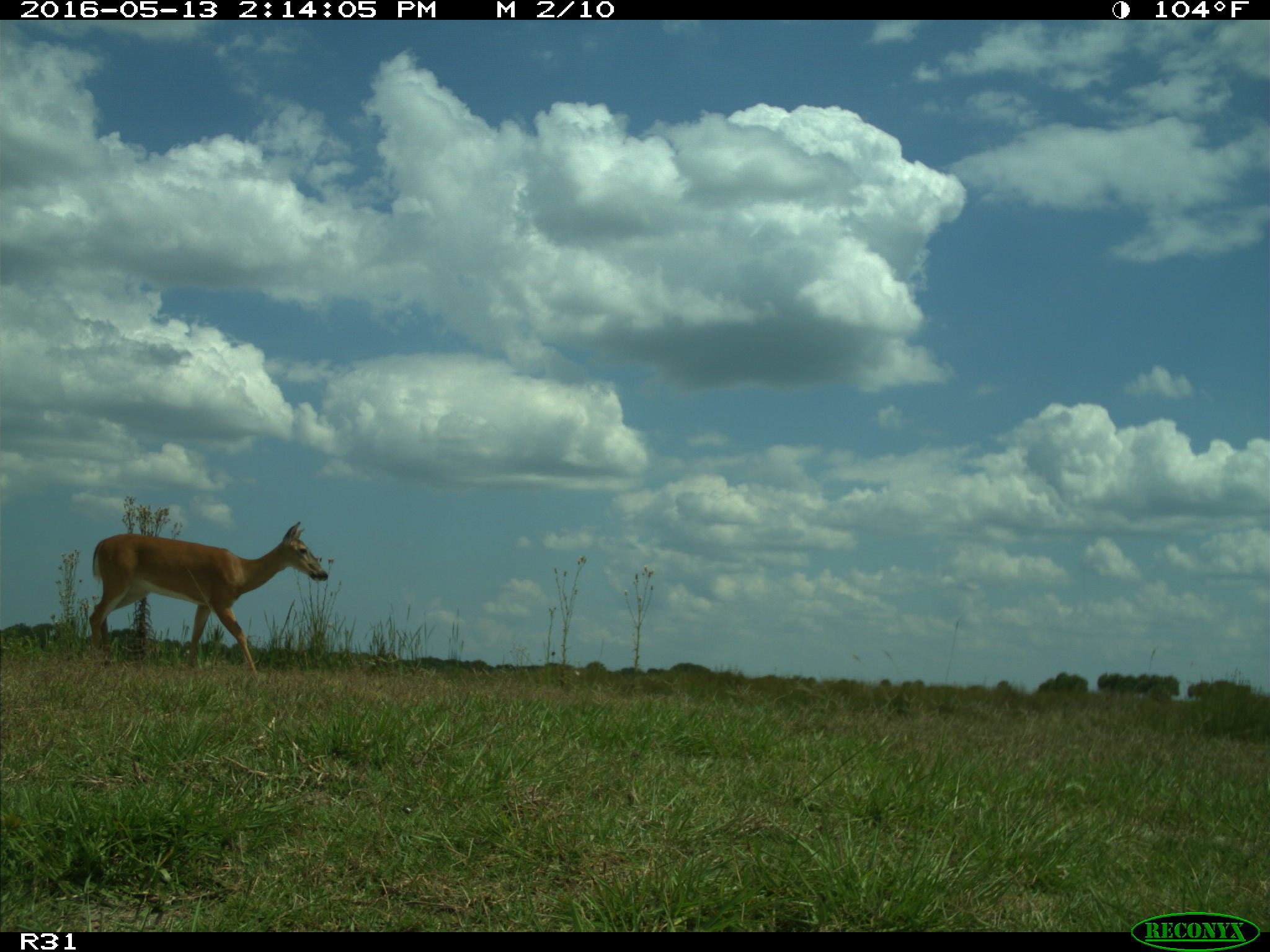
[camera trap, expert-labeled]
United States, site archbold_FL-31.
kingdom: Animalia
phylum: Chordata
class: Mammalia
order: Artiodactyla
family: Cervidae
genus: Odocoileus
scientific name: Odocoileus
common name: deer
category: unidentified deer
Unidentified deer (deer) (Odocoileus).